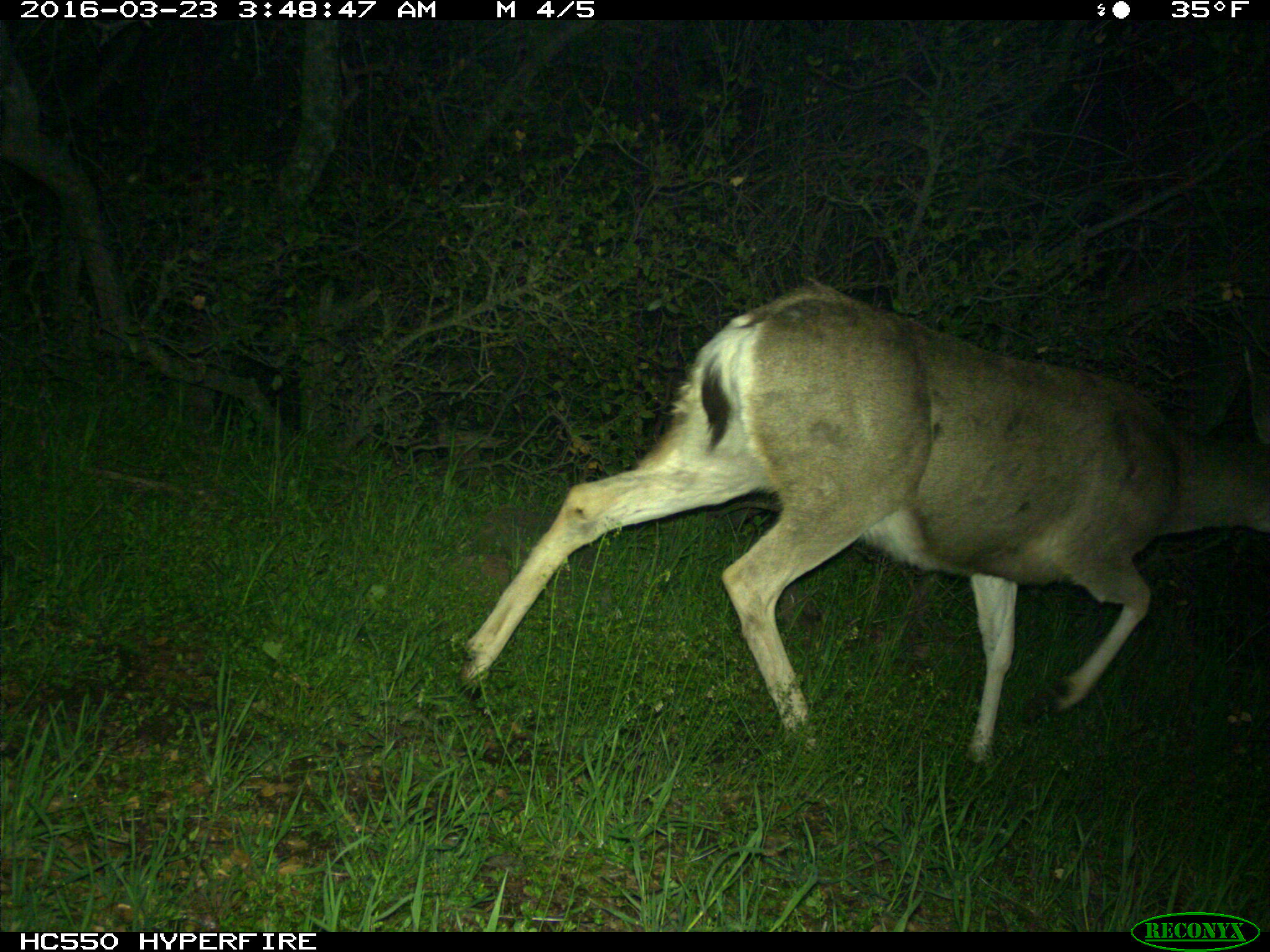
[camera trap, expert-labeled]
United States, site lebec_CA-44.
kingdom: Animalia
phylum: Chordata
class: Mammalia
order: Artiodactyla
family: Cervidae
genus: Odocoileus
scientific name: Odocoileus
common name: deer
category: unidentified deer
Unidentified deer (deer) (Odocoileus).